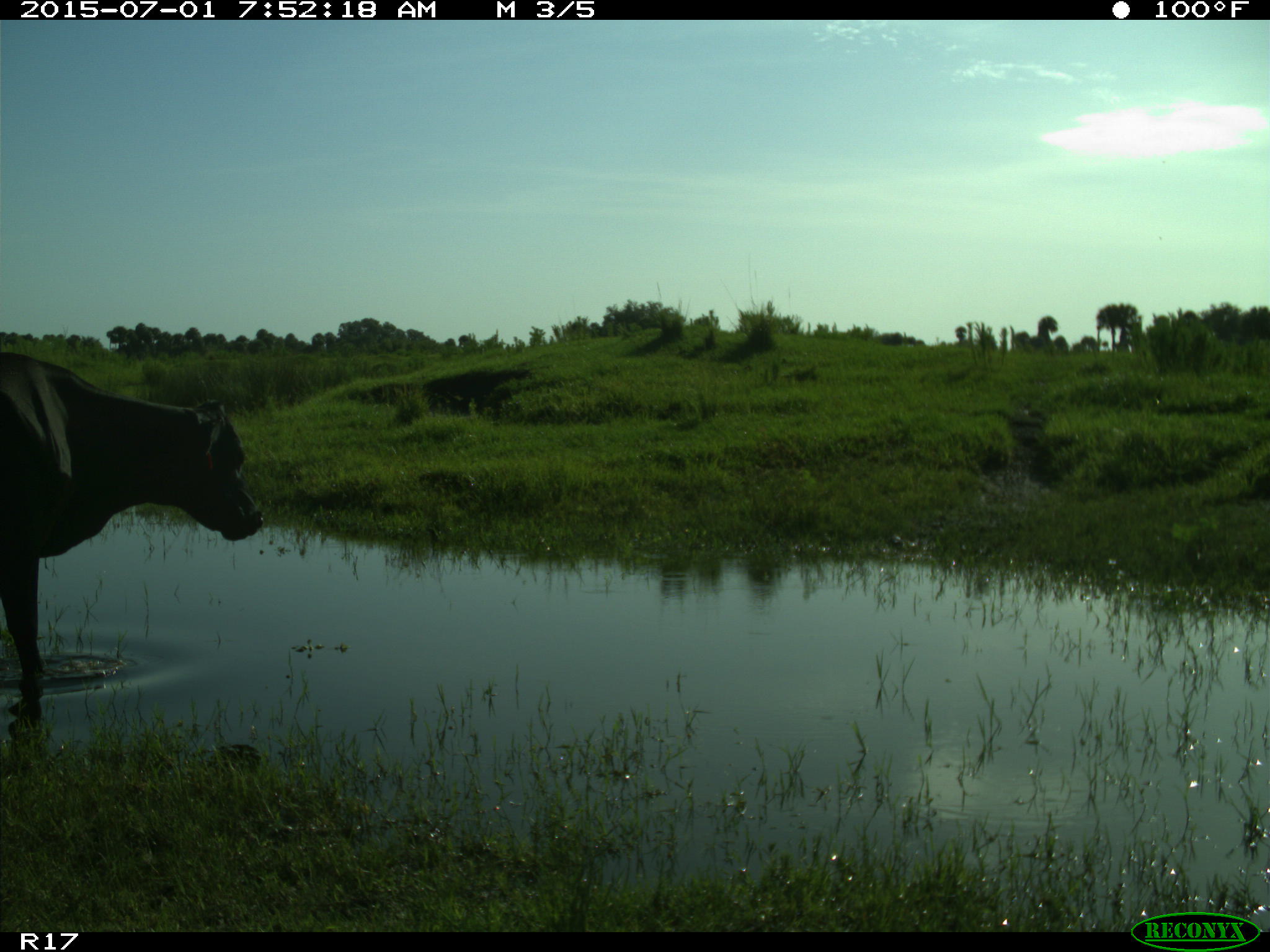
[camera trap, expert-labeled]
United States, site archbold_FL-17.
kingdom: Animalia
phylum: Chordata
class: Mammalia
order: Artiodactyla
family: Bovidae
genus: Bos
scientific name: Bos taurus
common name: domestic cow